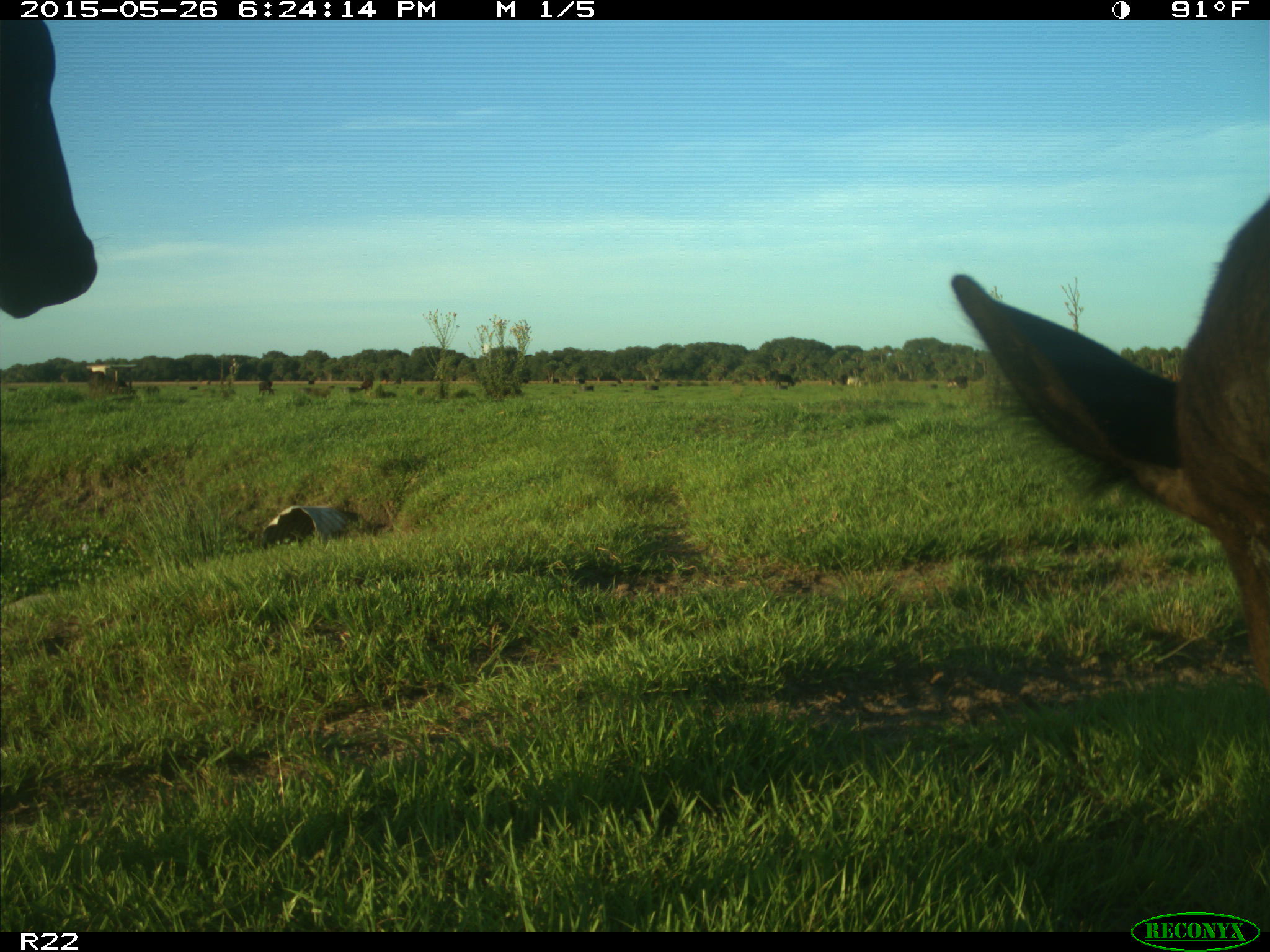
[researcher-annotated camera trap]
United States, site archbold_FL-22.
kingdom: Animalia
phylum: Chordata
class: Mammalia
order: Artiodactyla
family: Bovidae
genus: Bos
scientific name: Bos taurus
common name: domestic cow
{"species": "Bos taurus (domestic cow)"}